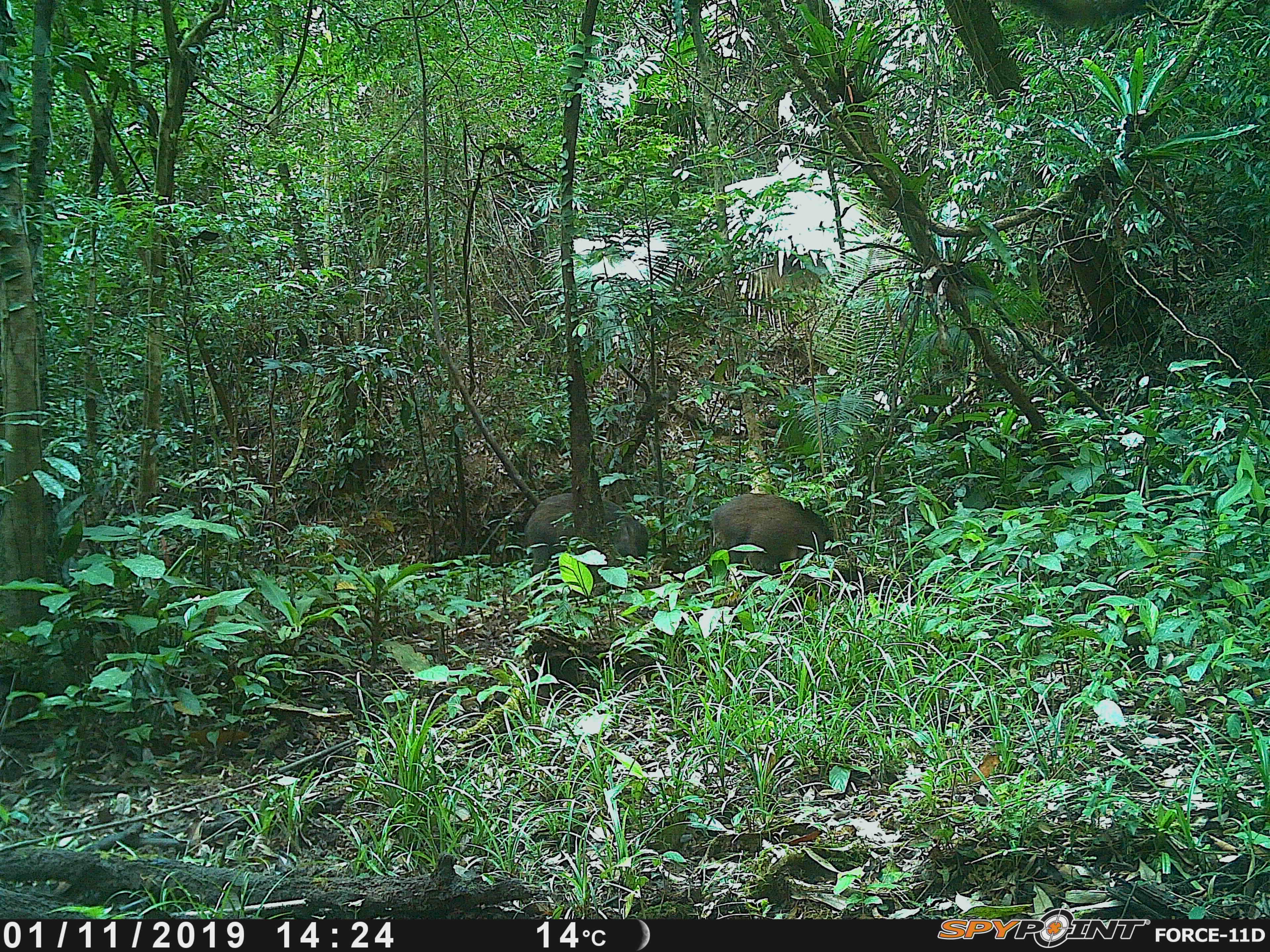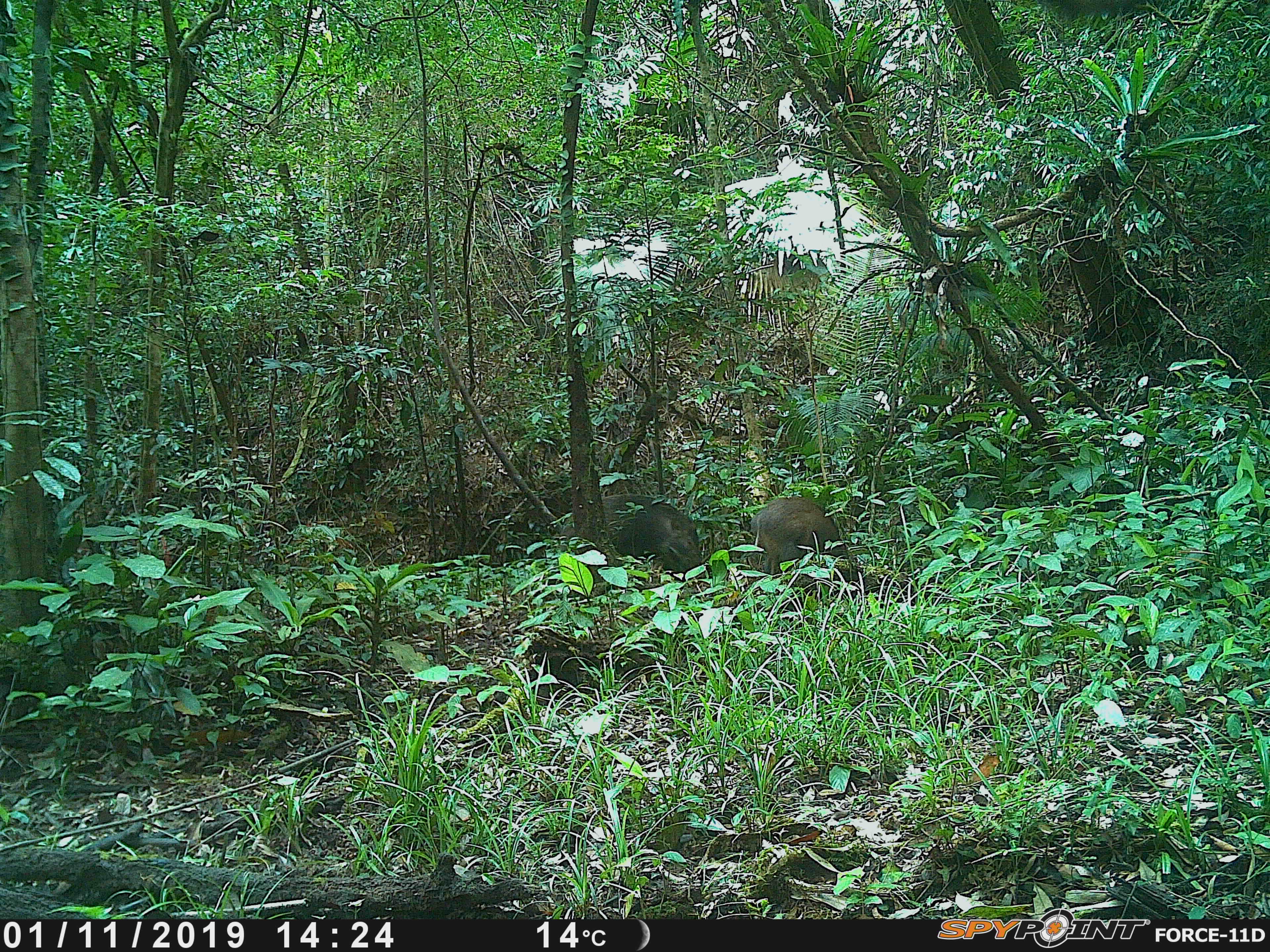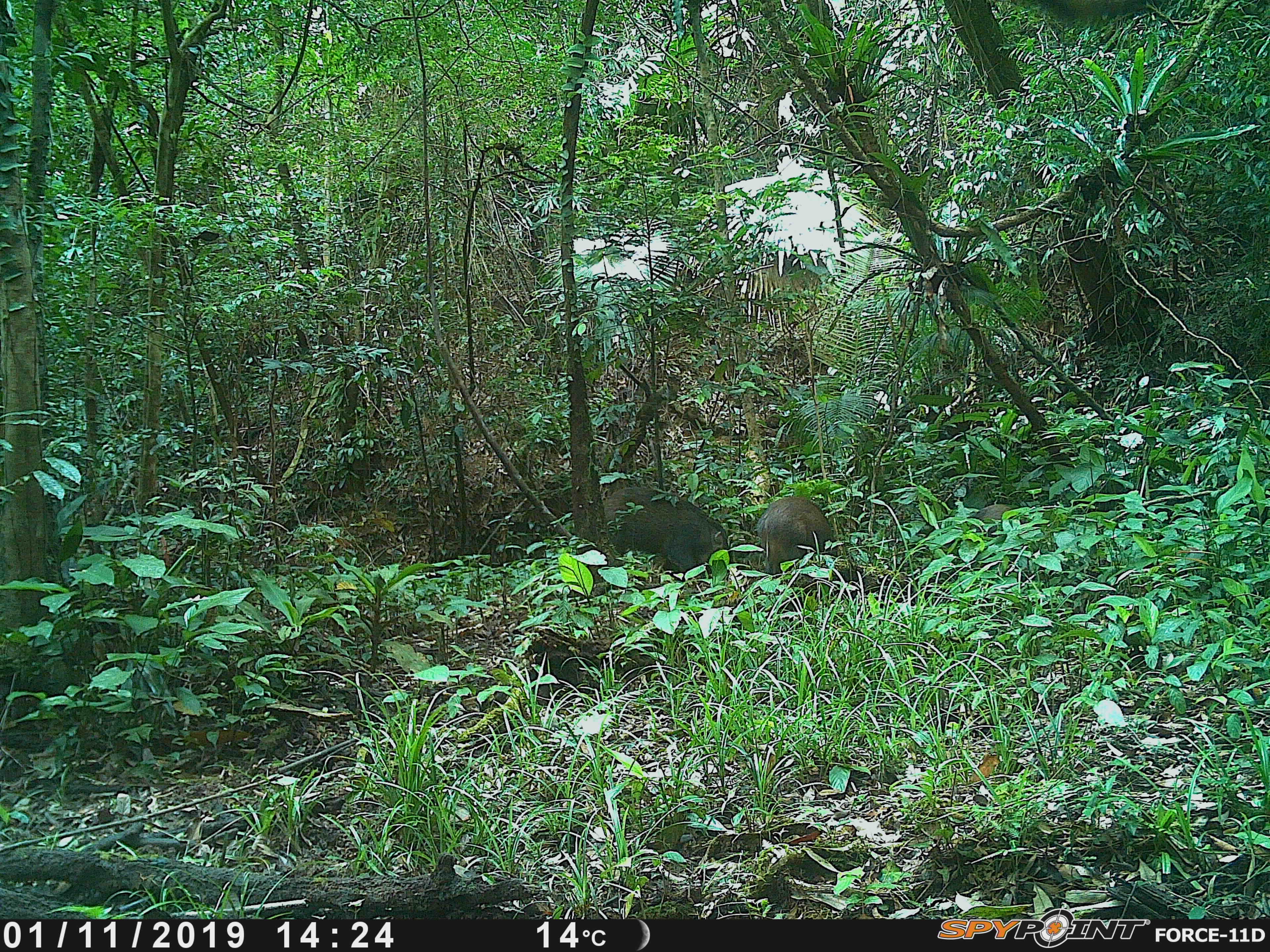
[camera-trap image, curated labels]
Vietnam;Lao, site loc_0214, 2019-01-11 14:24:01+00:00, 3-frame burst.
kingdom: Animalia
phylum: Chordata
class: Mammalia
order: Artiodactyla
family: Suidae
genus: Sus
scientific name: Sus scrofa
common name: eurasian wild pig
Eurasian wild pig (Sus scrofa). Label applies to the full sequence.